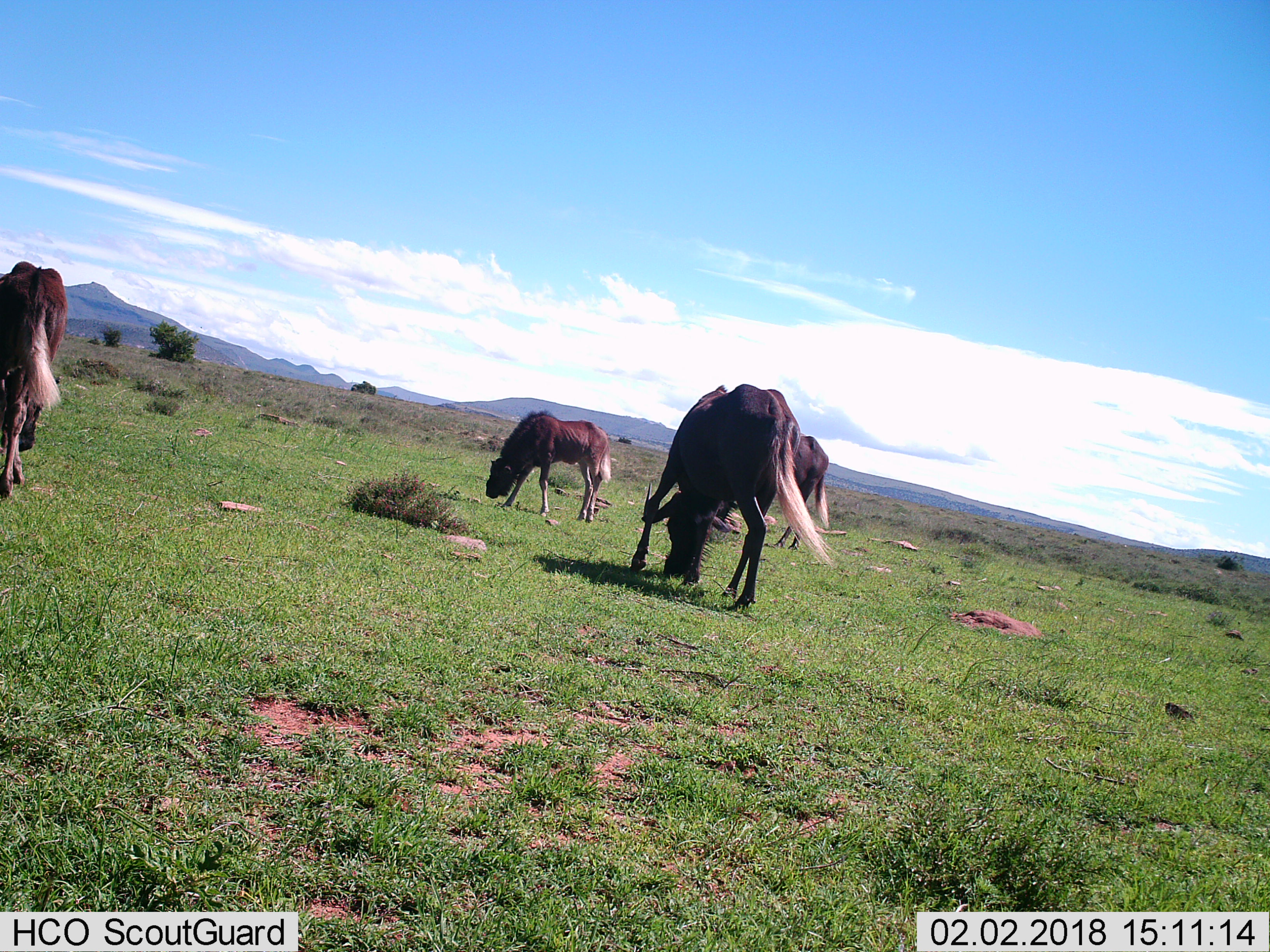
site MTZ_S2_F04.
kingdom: Animalia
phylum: Chordata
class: Mammalia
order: Artiodactyla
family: Bovidae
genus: Connochaetes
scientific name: Connochaetes gnou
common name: black wildebeest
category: wildebeestblack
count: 4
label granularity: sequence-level